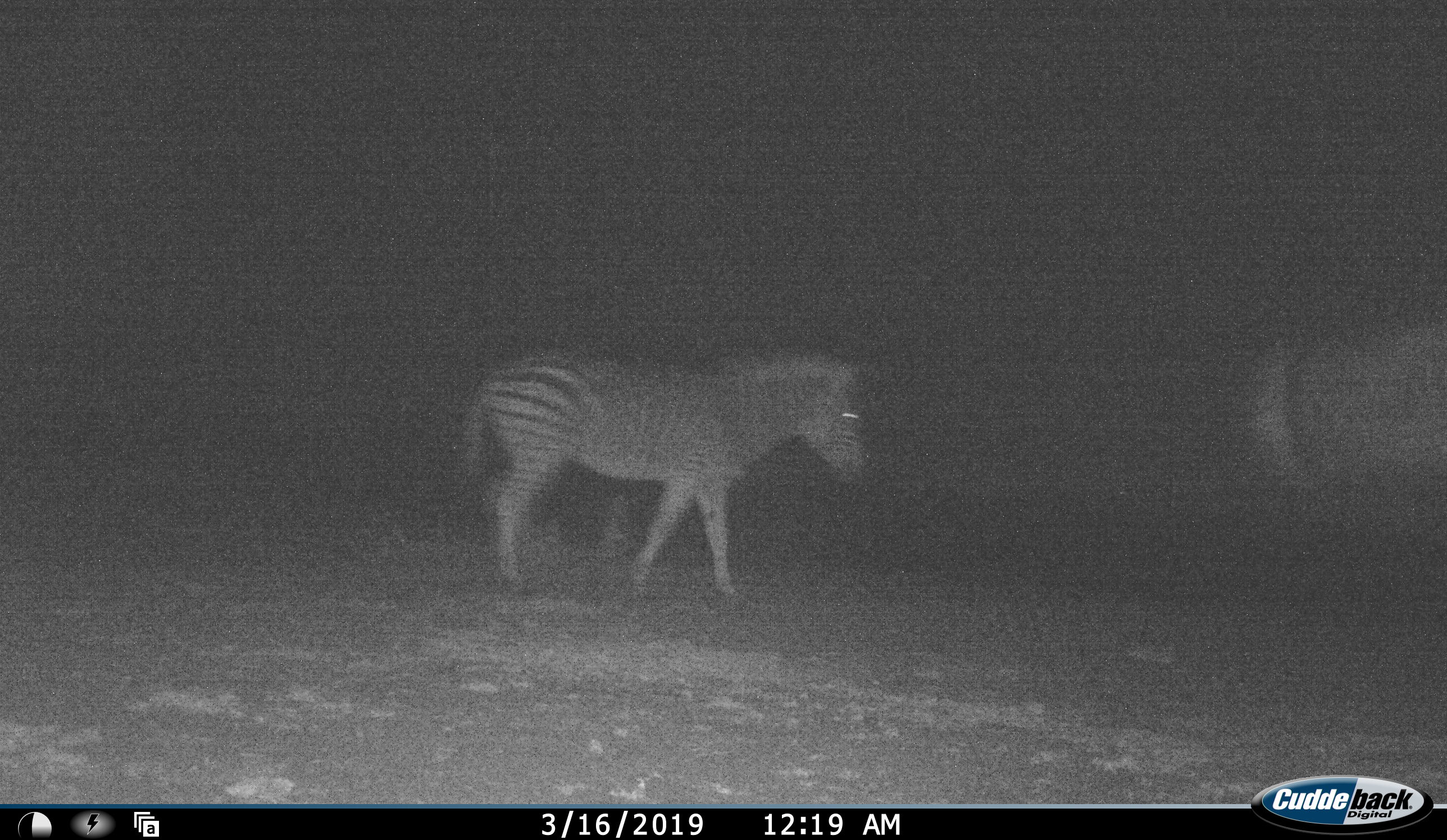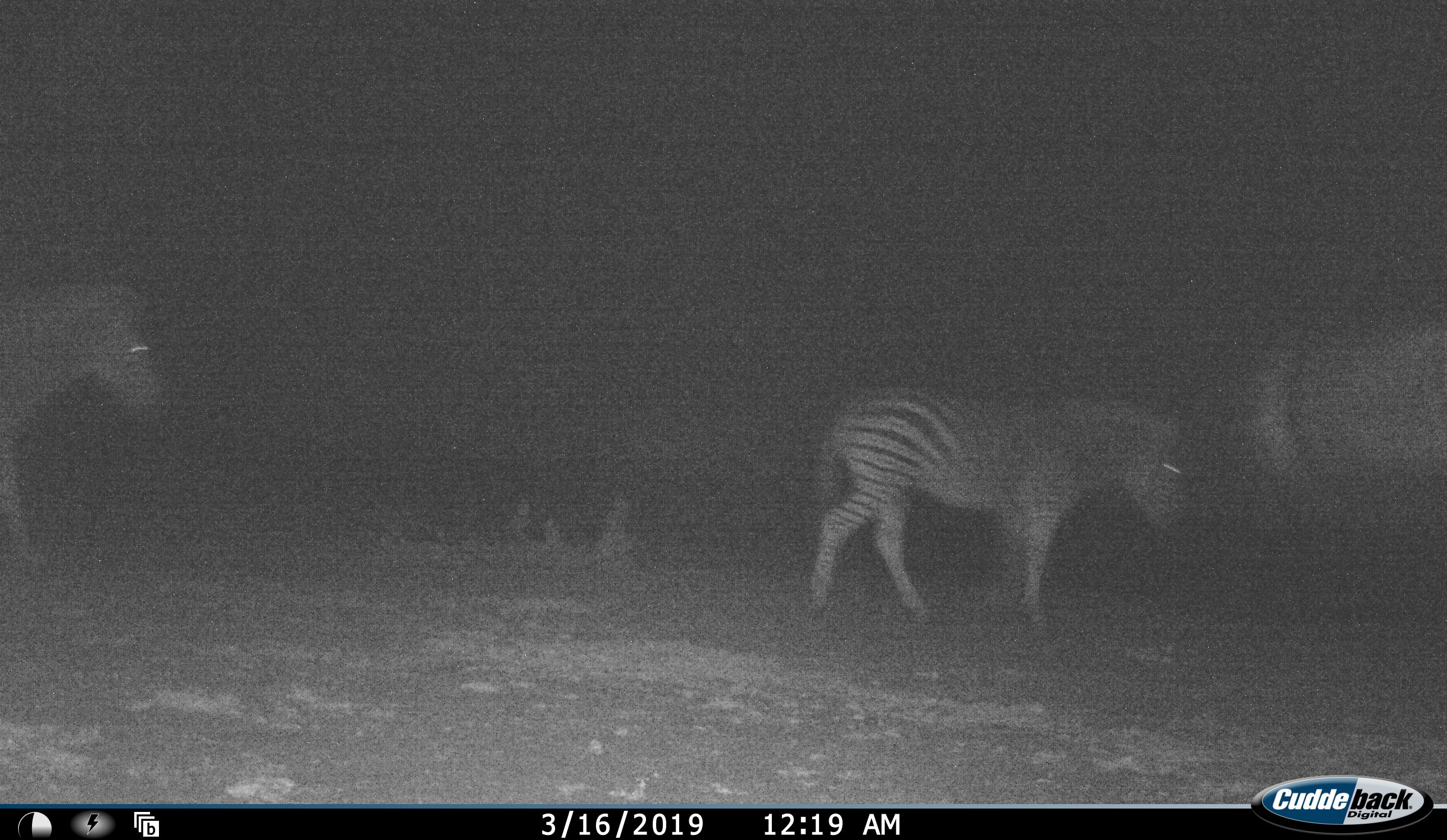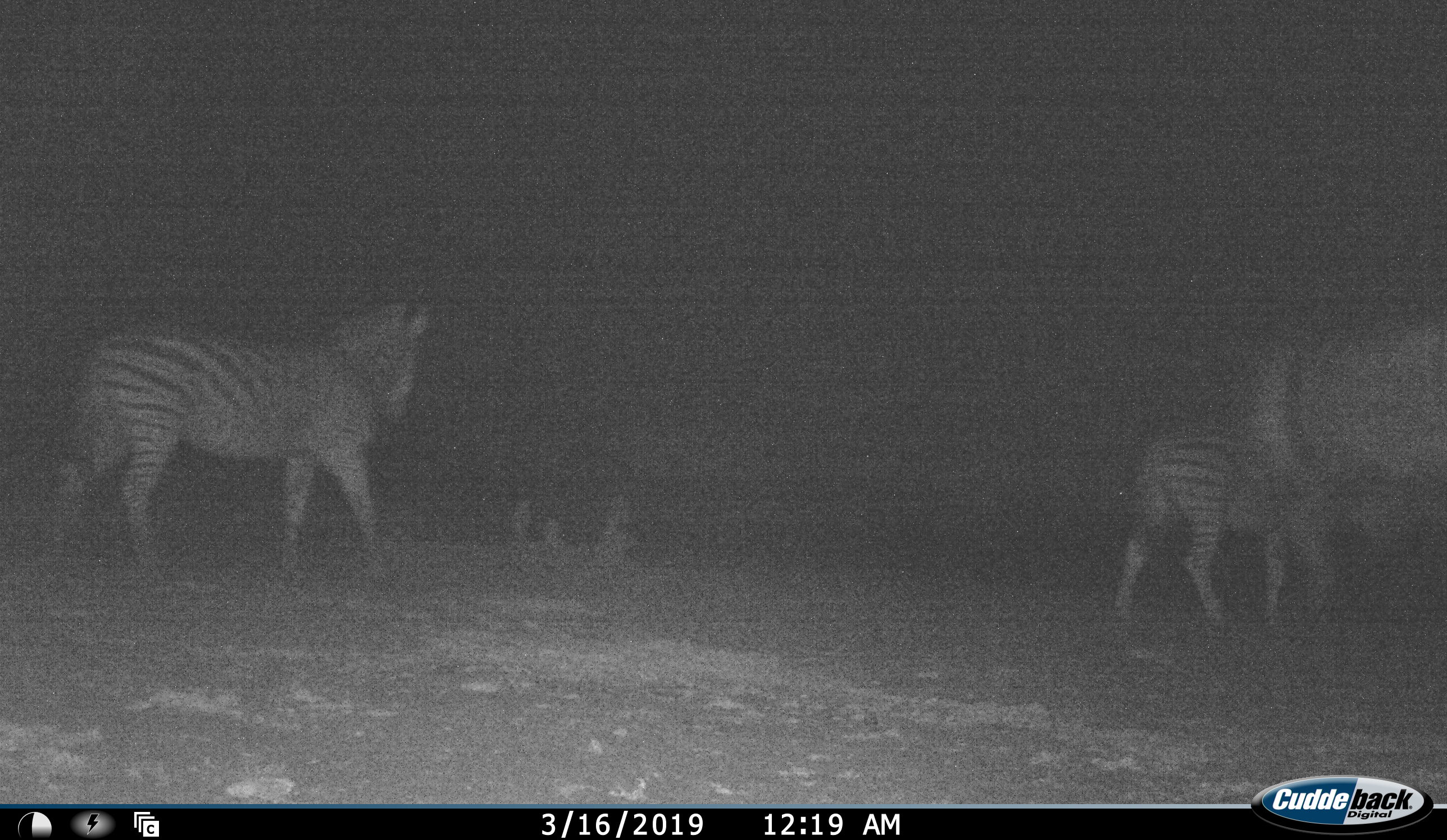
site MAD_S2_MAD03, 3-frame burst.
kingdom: Animalia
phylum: Chordata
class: Mammalia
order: Perissodactyla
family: Equidae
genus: Equus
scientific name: Equus quagga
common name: plains zebra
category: zebraplains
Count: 2.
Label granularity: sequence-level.